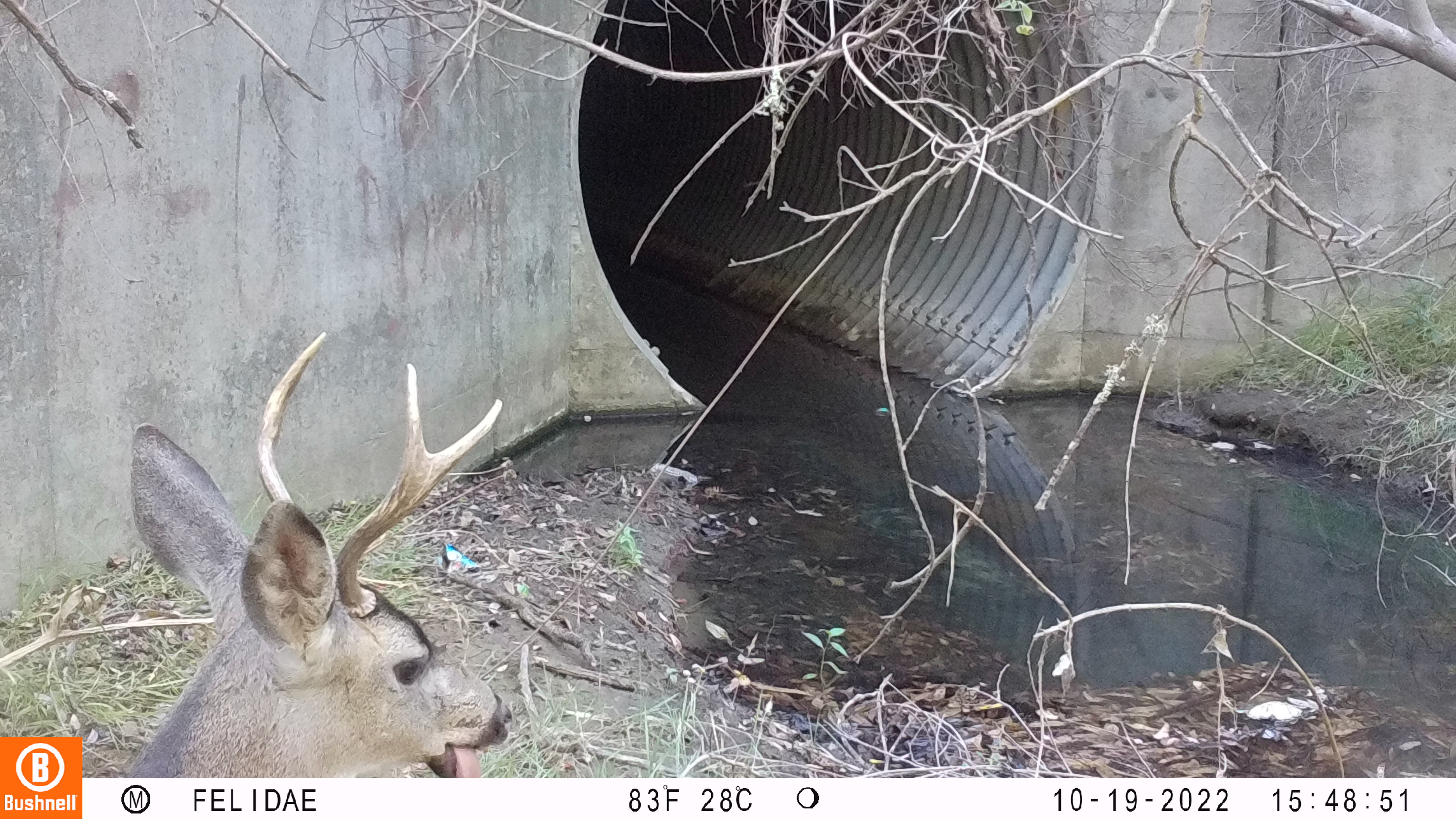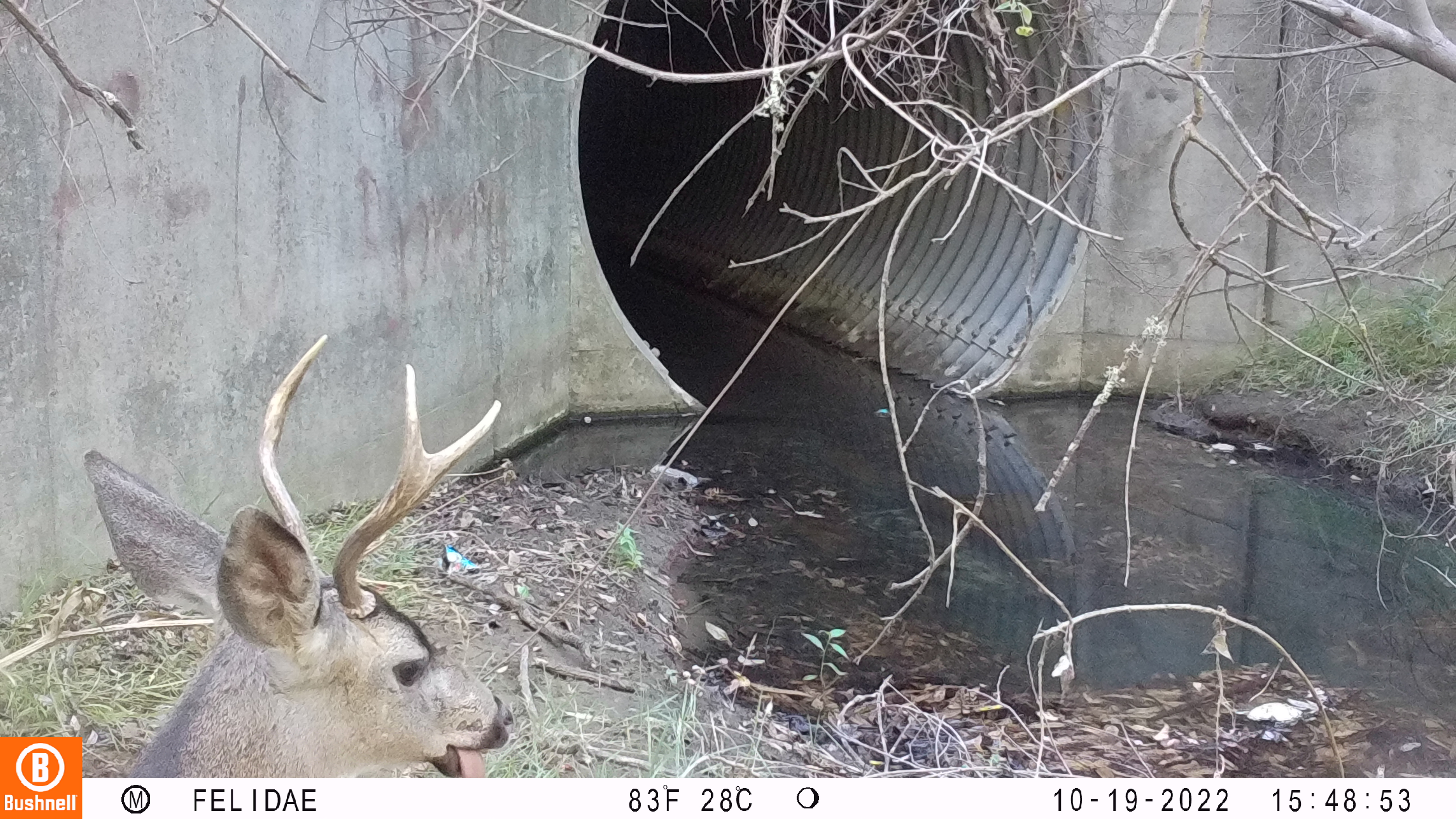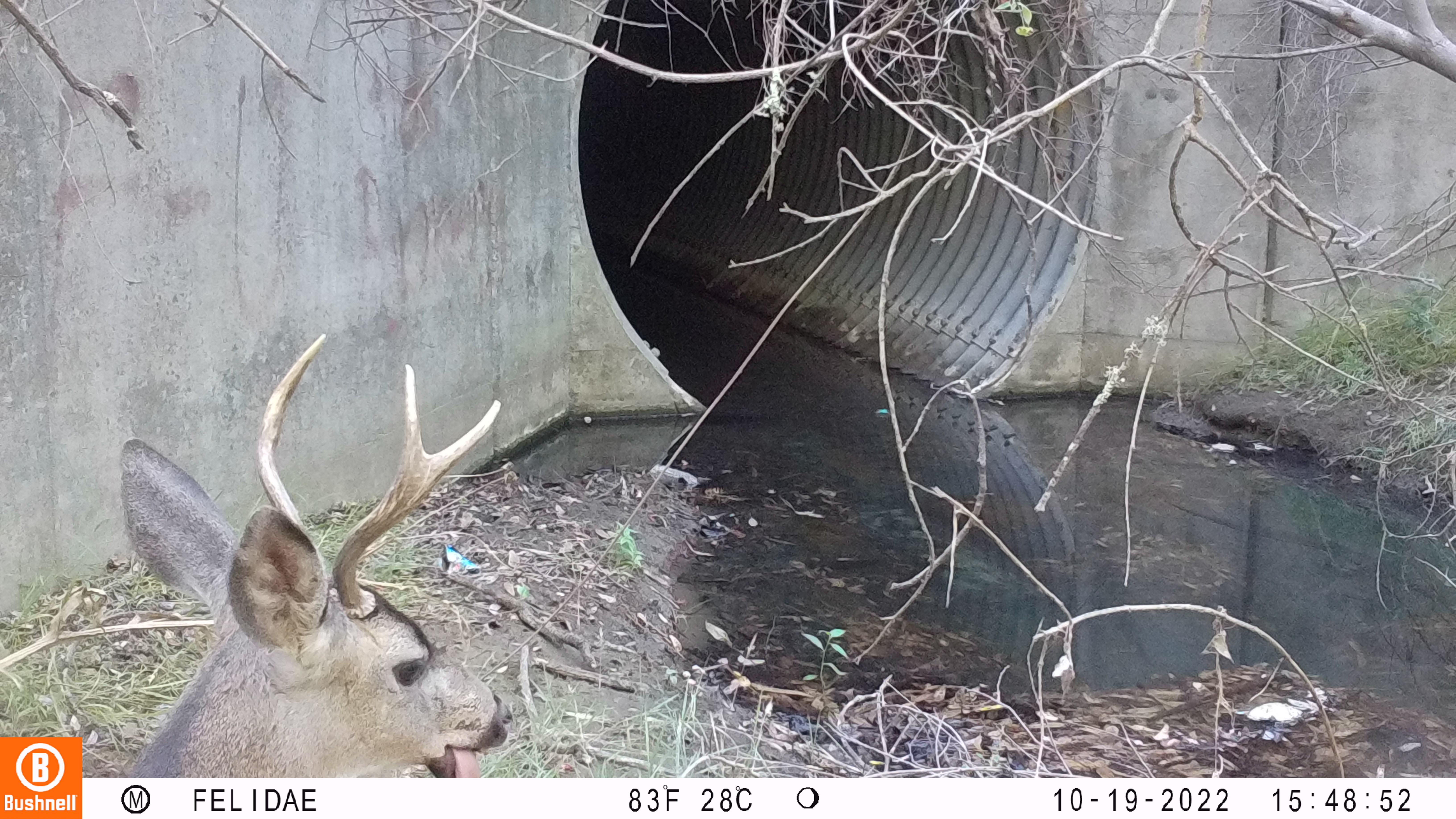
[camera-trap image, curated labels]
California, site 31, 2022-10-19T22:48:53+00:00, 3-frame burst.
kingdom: Animalia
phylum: Chordata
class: Mammalia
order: Artiodactyla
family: Cervidae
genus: Odocoileus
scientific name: Odocoileus hemionus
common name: mule deer